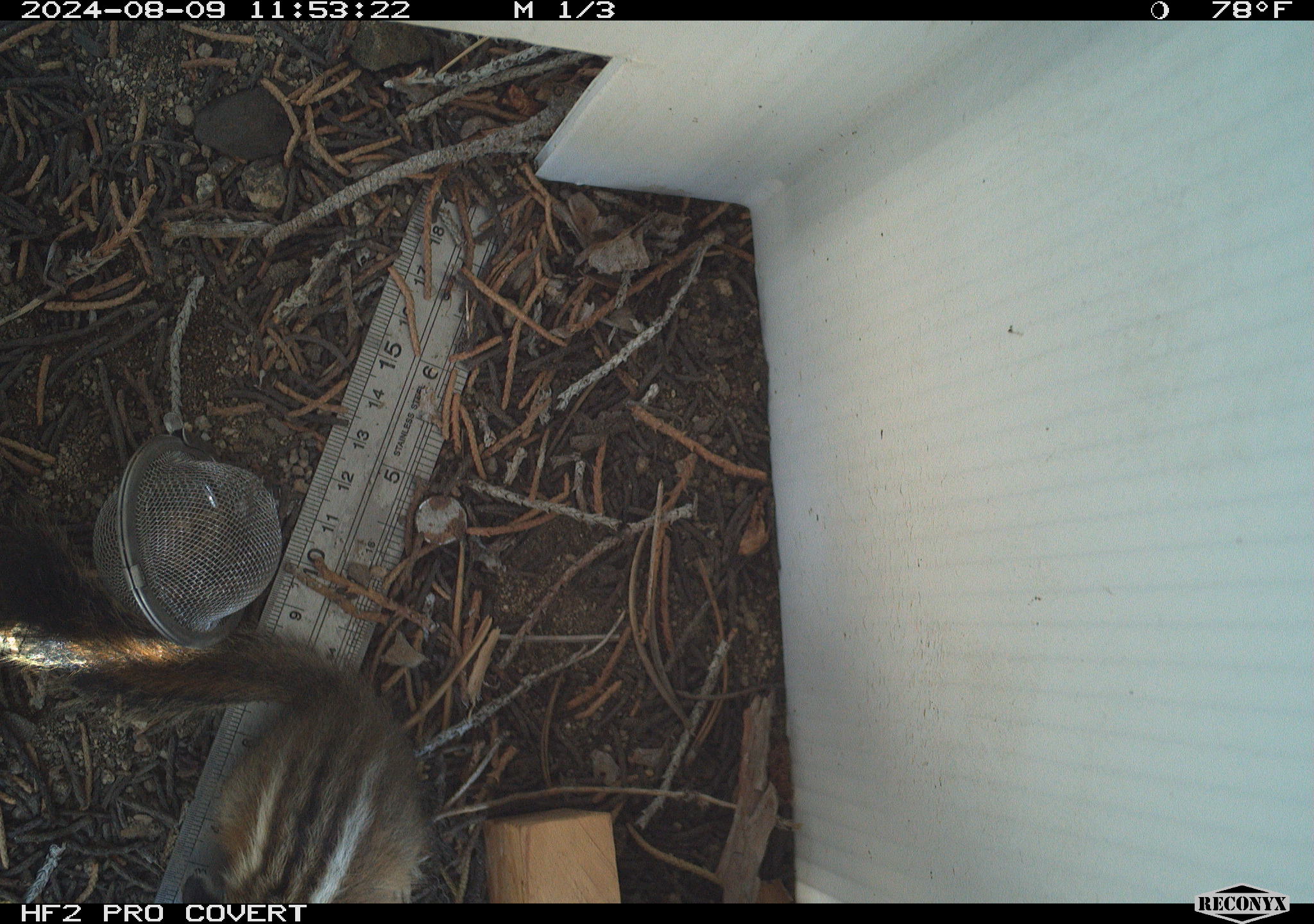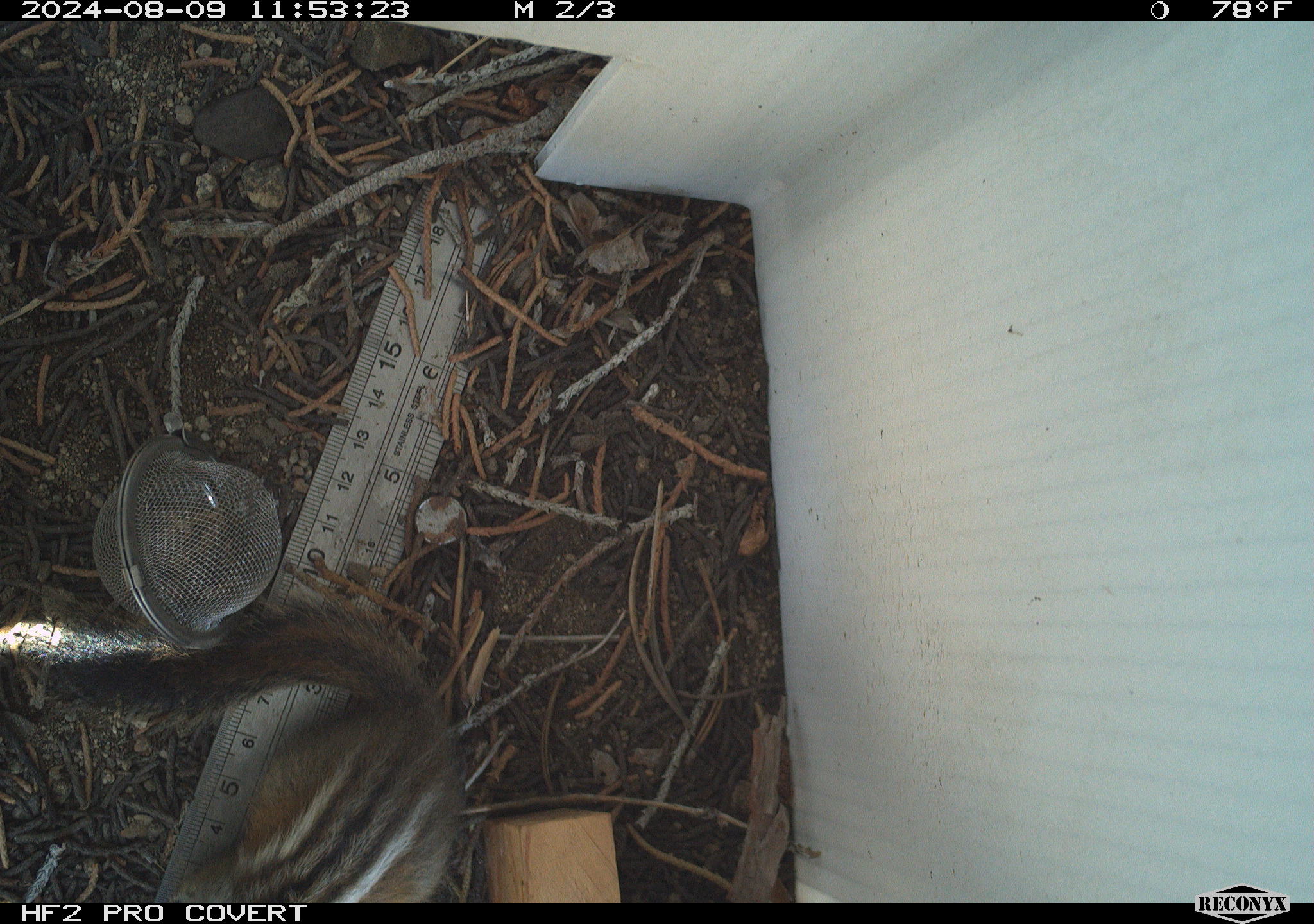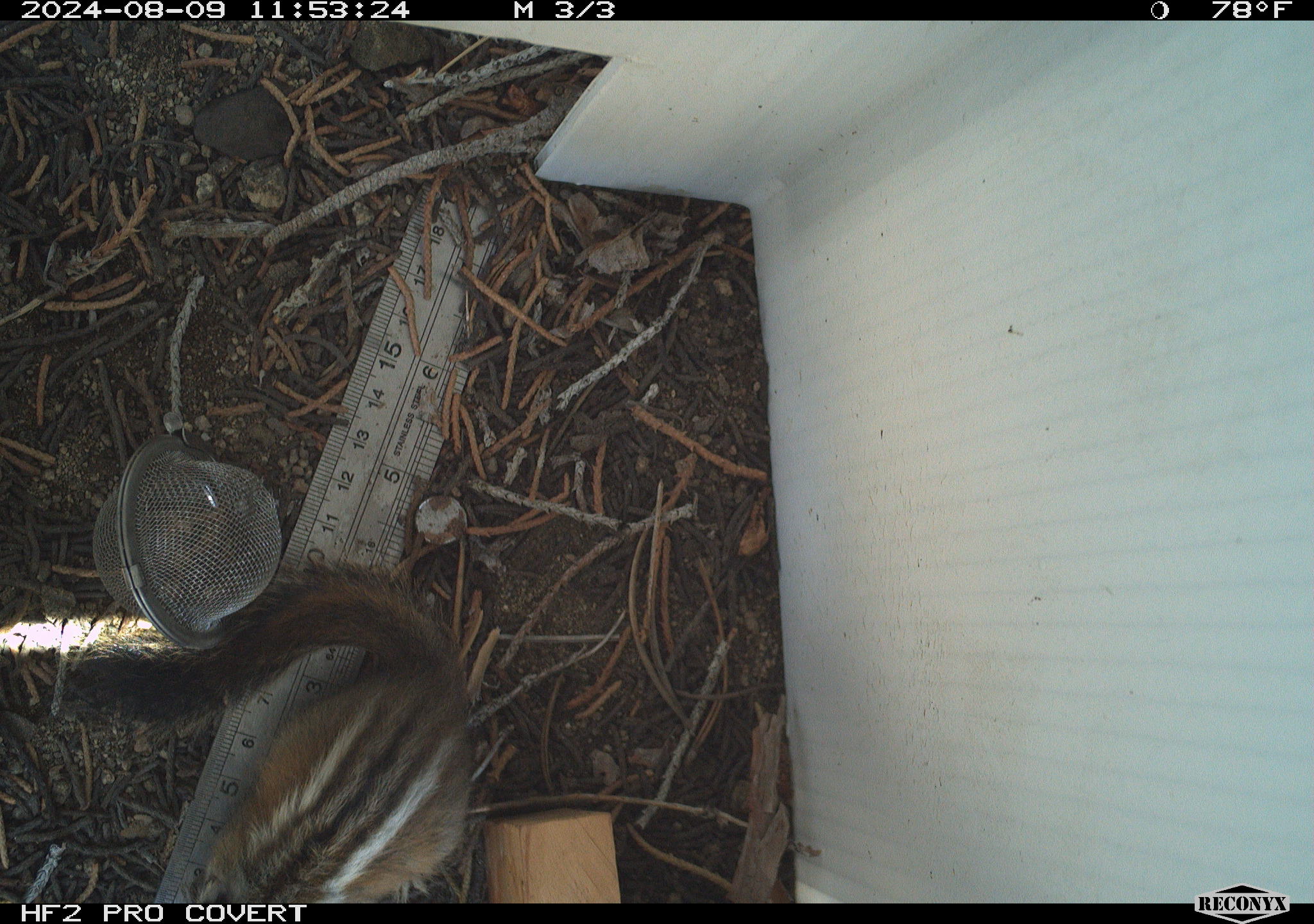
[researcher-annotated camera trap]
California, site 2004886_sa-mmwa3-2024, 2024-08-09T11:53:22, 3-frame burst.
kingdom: Animalia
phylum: Chordata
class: Mammalia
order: Rodentia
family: Sciuridae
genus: Neotamias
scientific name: Neotamias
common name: western chipmunks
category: neotamias species